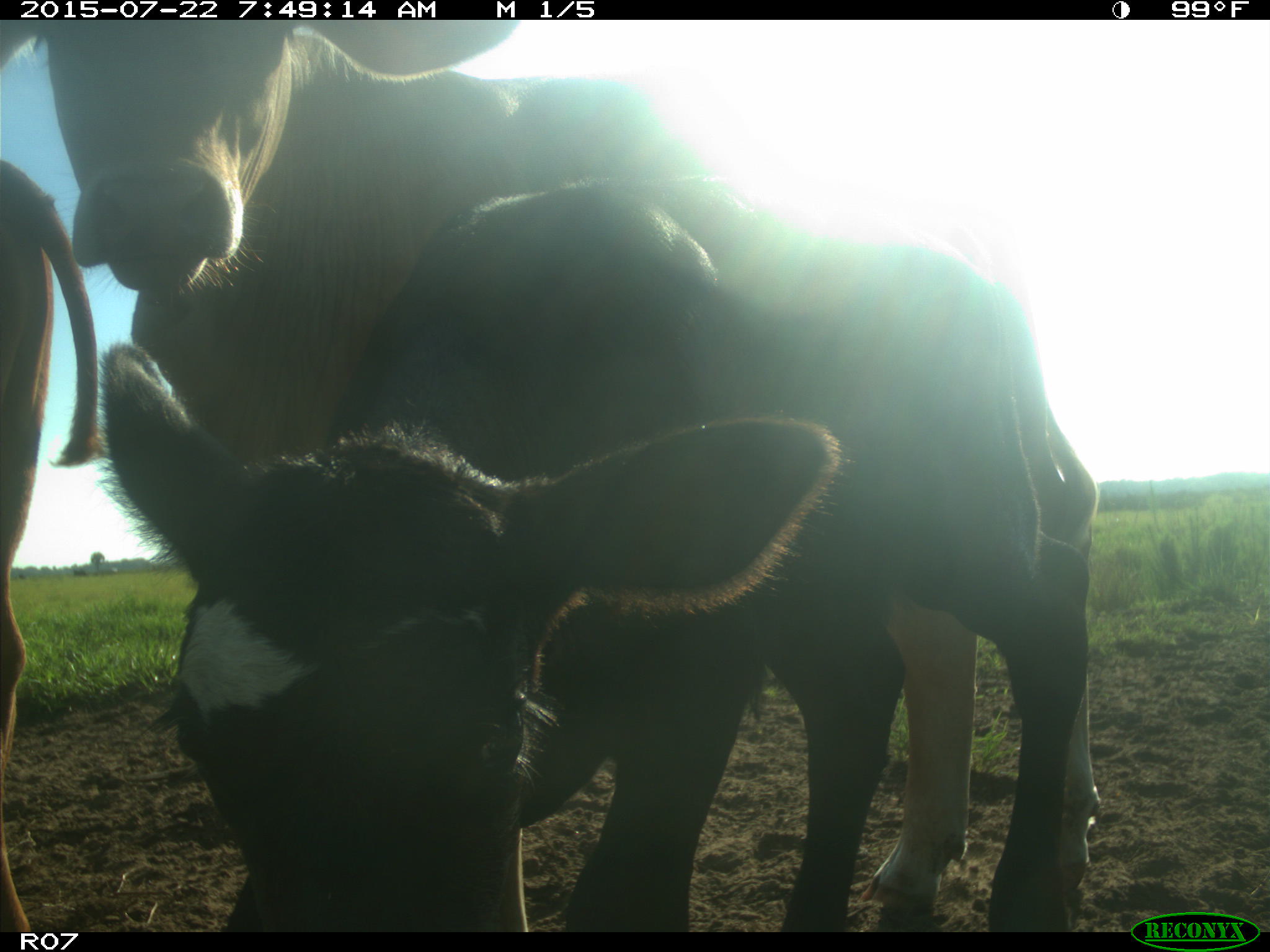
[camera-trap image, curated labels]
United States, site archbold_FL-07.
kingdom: Animalia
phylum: Chordata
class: Mammalia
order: Artiodactyla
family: Cervidae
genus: Odocoileus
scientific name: Odocoileus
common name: deer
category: unidentified deer